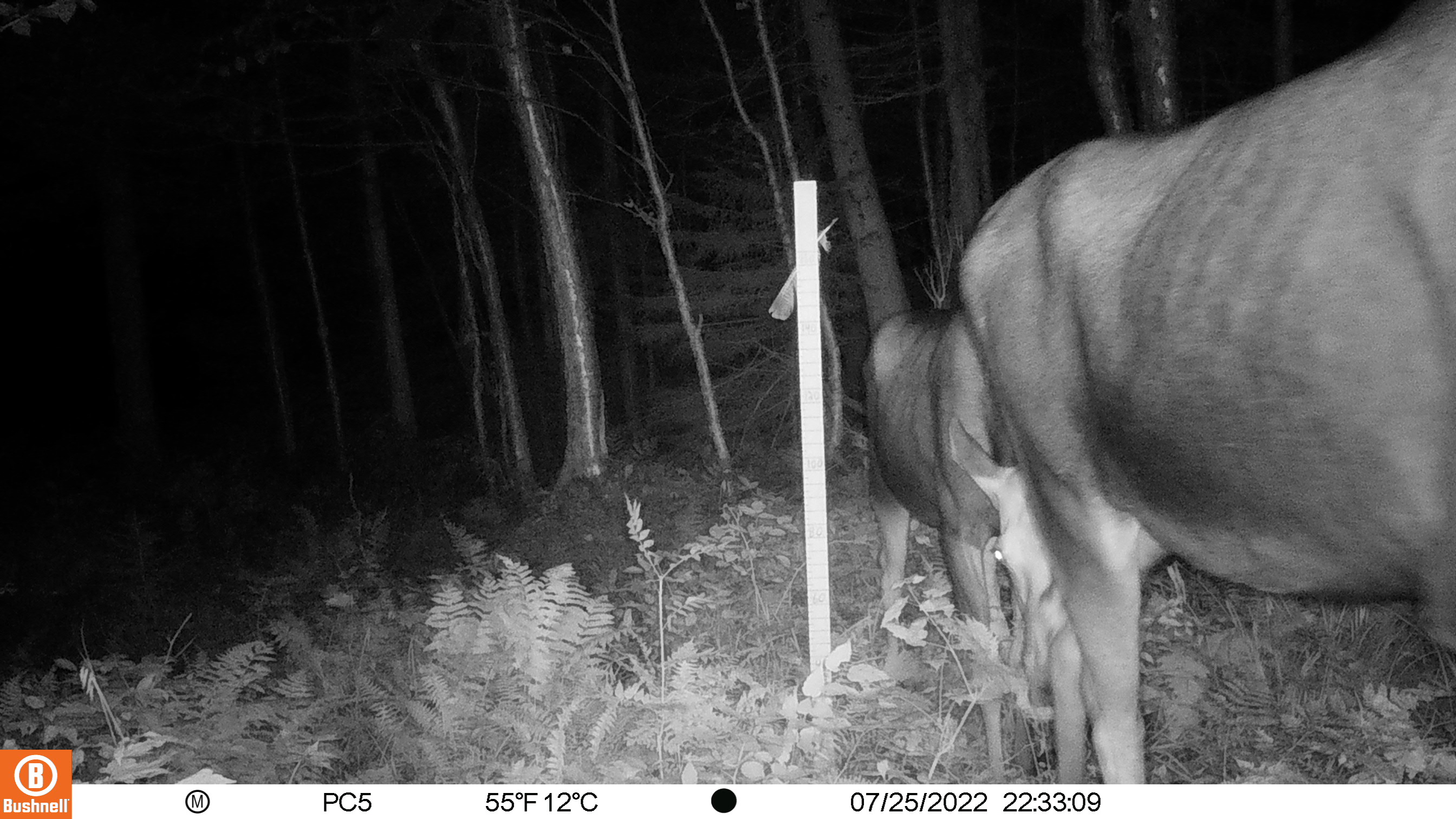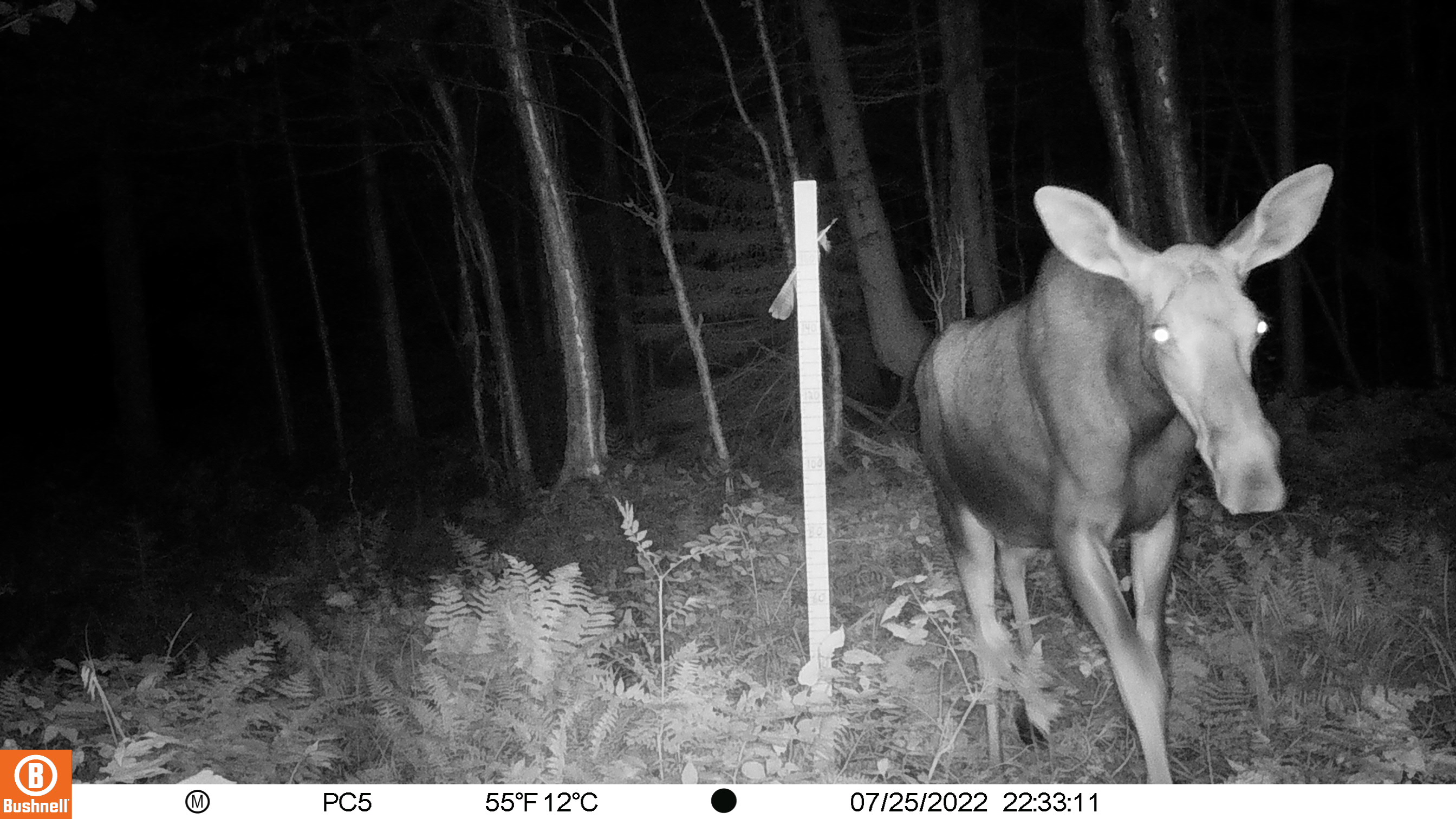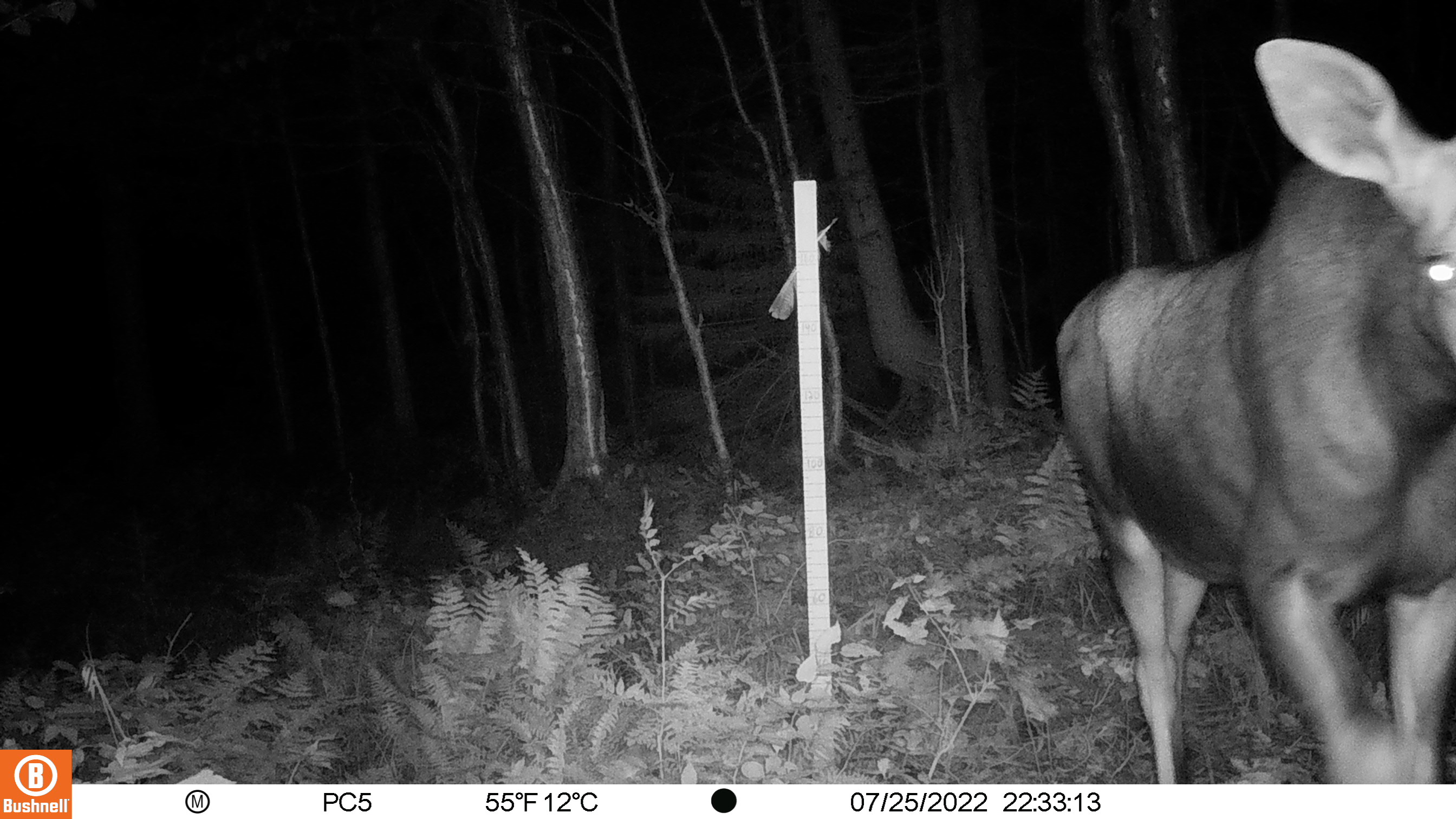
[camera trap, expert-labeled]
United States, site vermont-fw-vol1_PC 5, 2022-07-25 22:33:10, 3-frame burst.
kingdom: Animalia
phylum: Chordata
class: Mammalia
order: Artiodactyla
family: Cervidae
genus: Alces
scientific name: Alces alces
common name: moose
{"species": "moose (Alces alces)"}